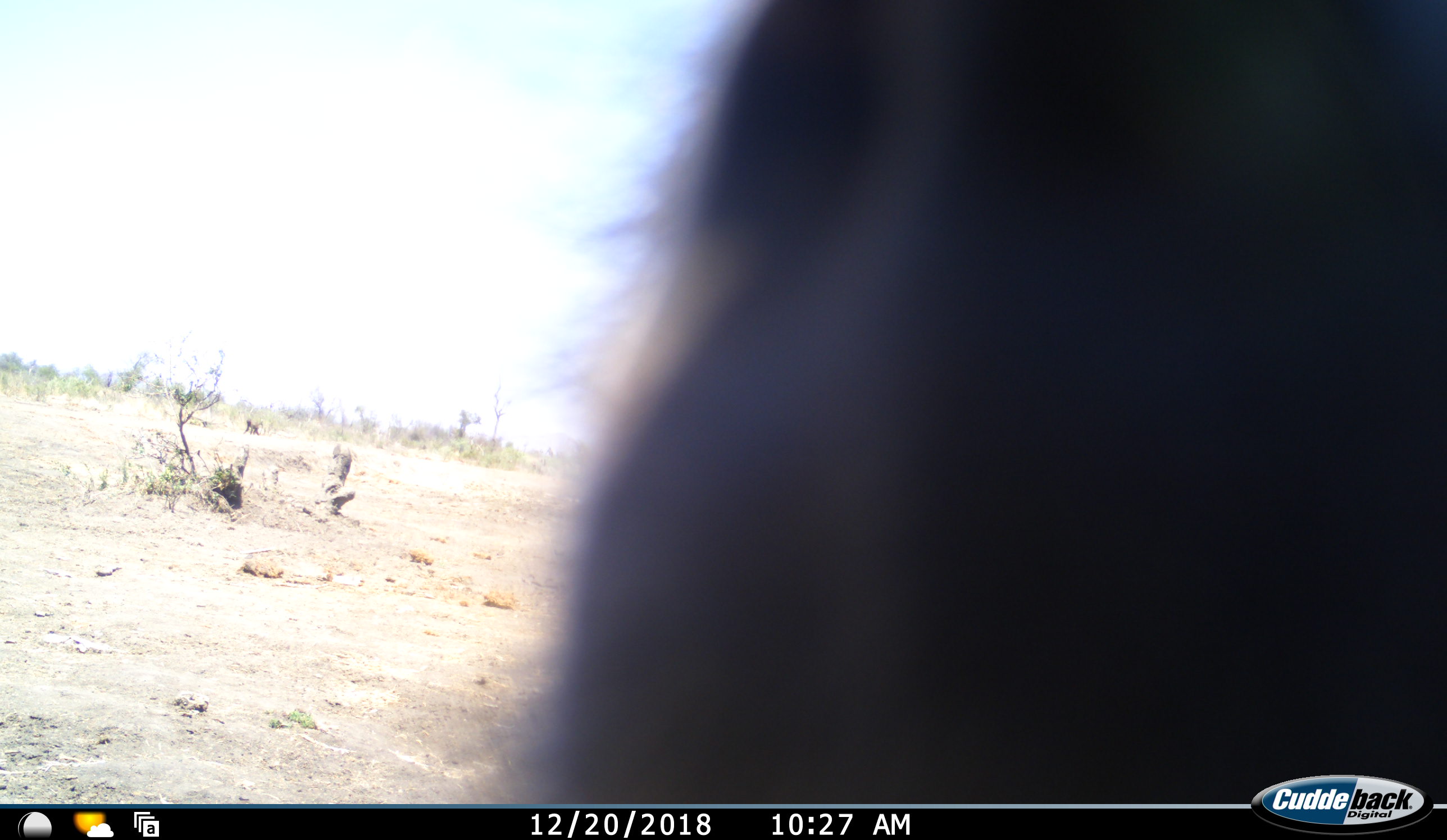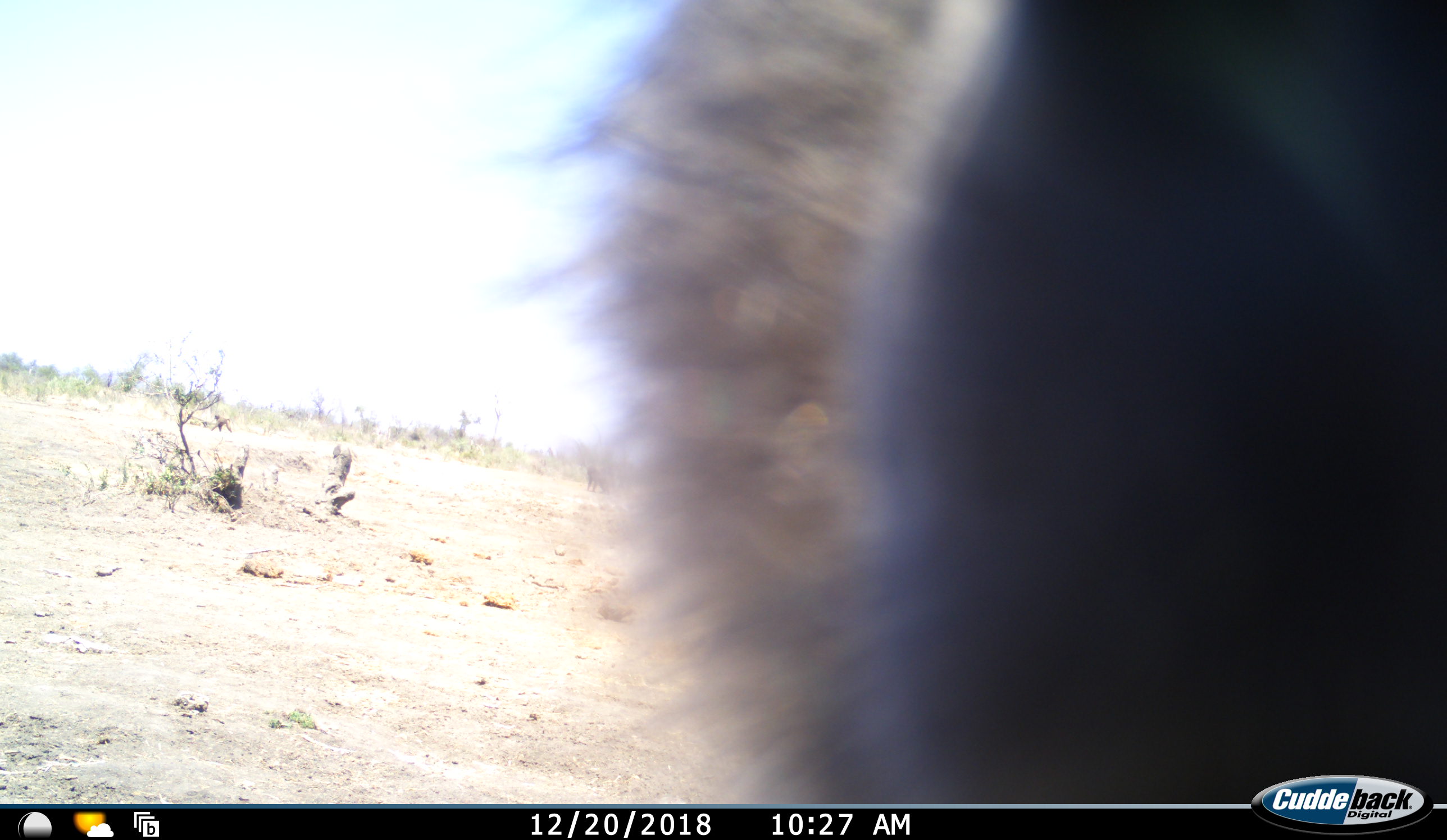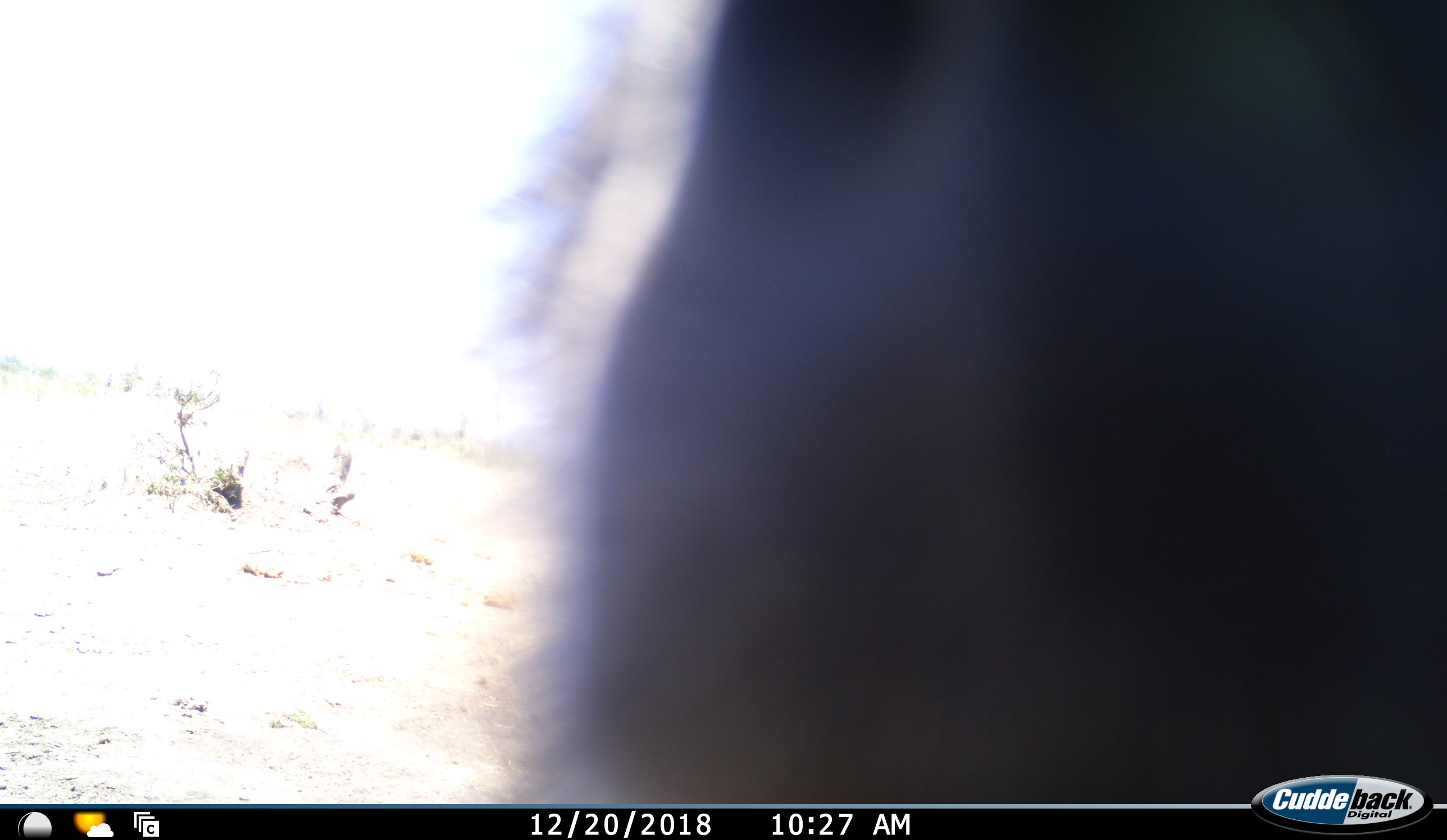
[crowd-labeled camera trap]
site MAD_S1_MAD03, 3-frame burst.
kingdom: Animalia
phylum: Chordata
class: Mammalia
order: Primates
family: Cercopithecidae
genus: Papio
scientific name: Papio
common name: baboon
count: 1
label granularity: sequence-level